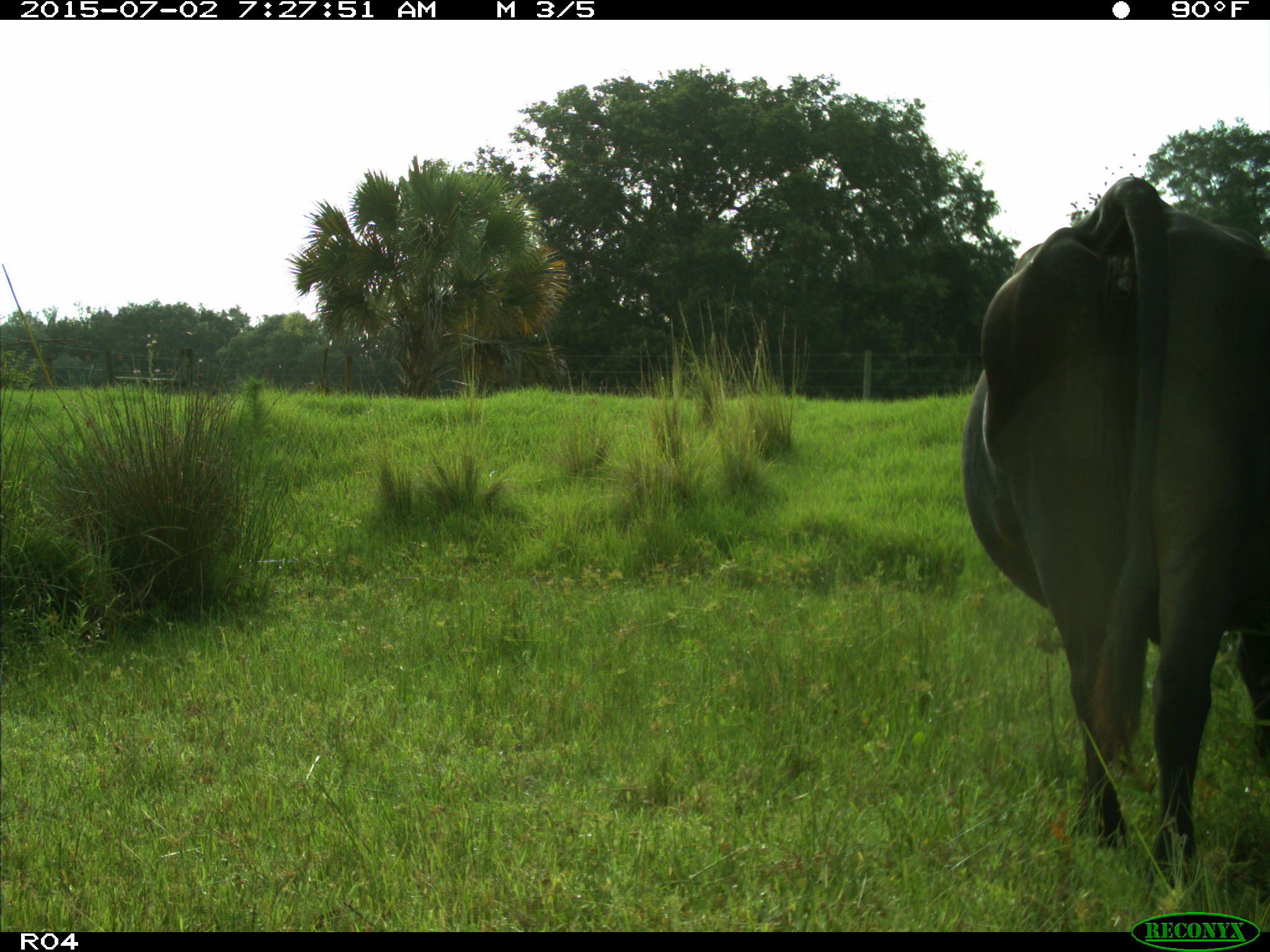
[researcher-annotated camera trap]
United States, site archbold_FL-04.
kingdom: Animalia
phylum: Chordata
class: Mammalia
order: Artiodactyla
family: Bovidae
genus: Bos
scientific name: Bos taurus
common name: domestic cow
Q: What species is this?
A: Bos taurus (domestic cow).